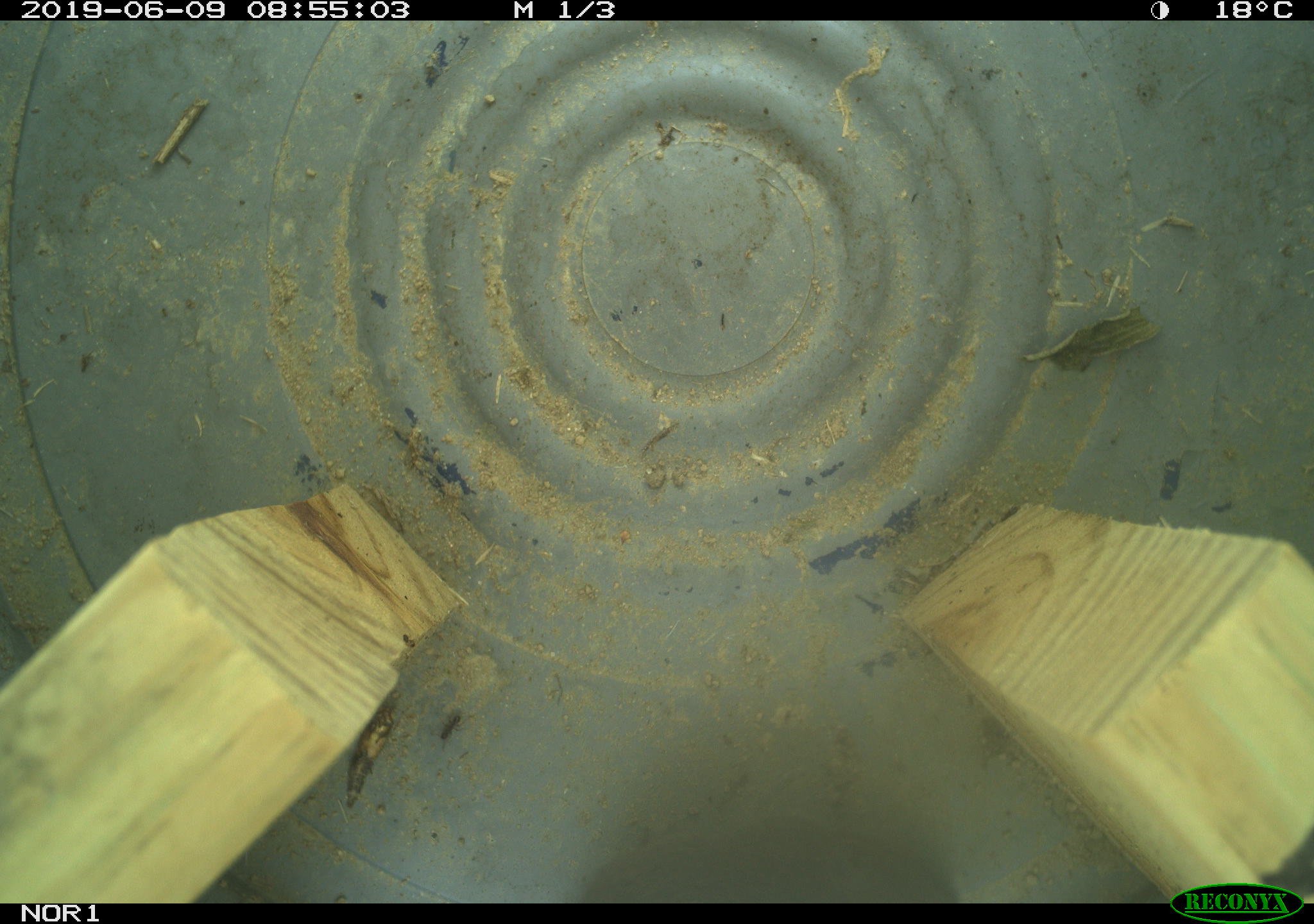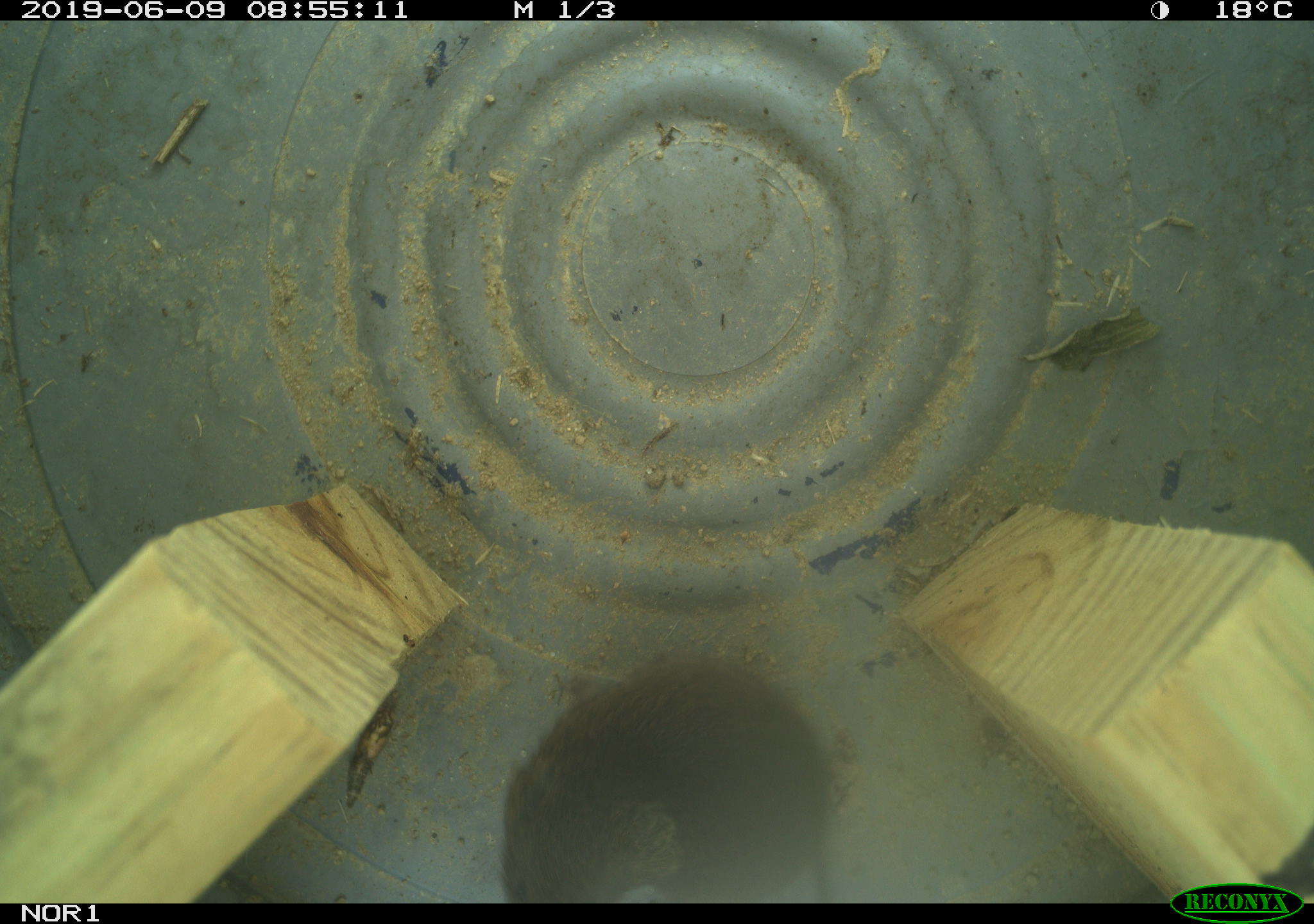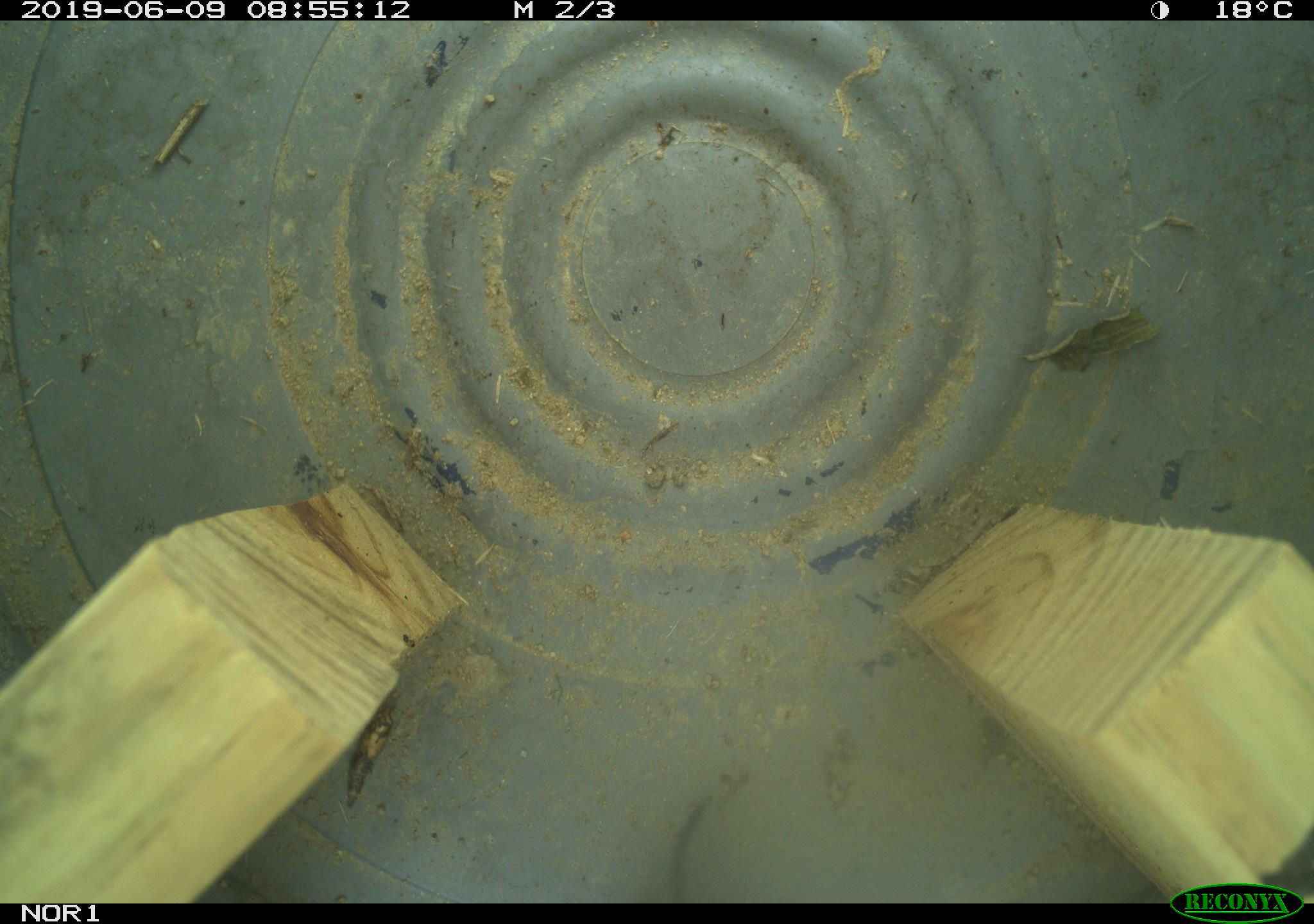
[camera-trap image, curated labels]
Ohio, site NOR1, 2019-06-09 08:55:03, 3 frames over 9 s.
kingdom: Animalia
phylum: Chordata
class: Mammalia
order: Rodentia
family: Cricetidae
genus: Microtus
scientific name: Microtus pennsylvanicus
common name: meadow vole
Meadow vole (Microtus pennsylvanicus).